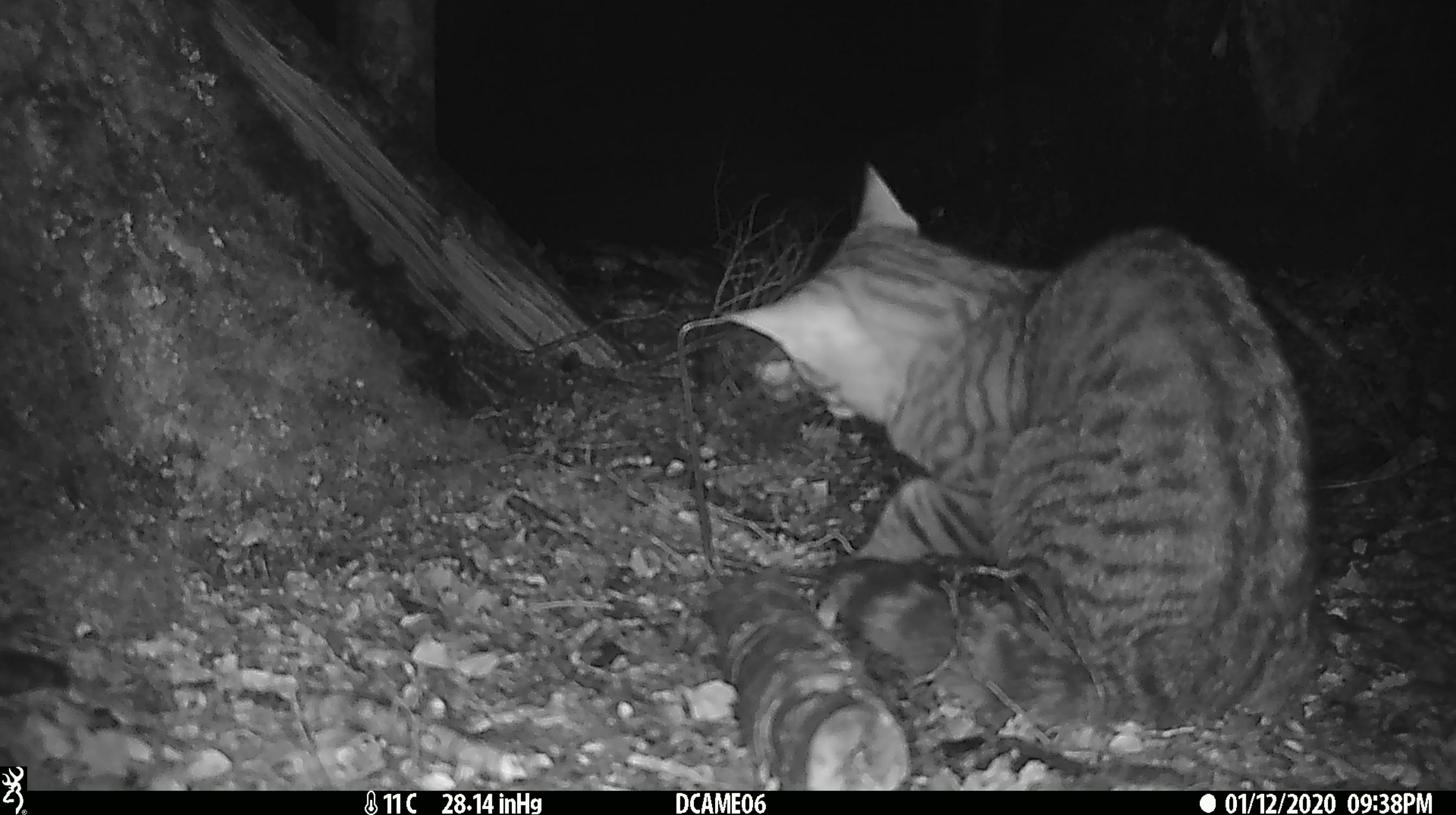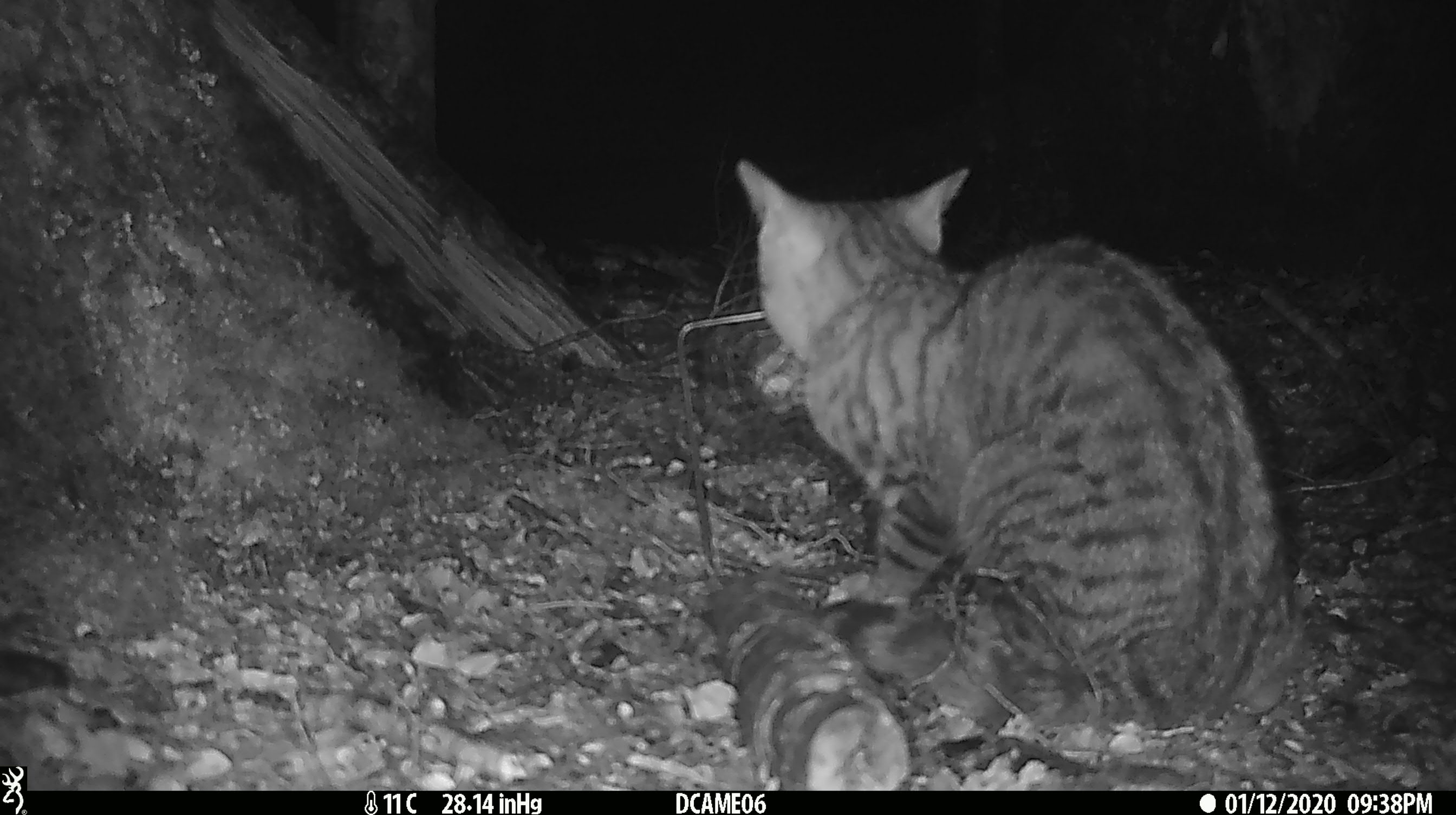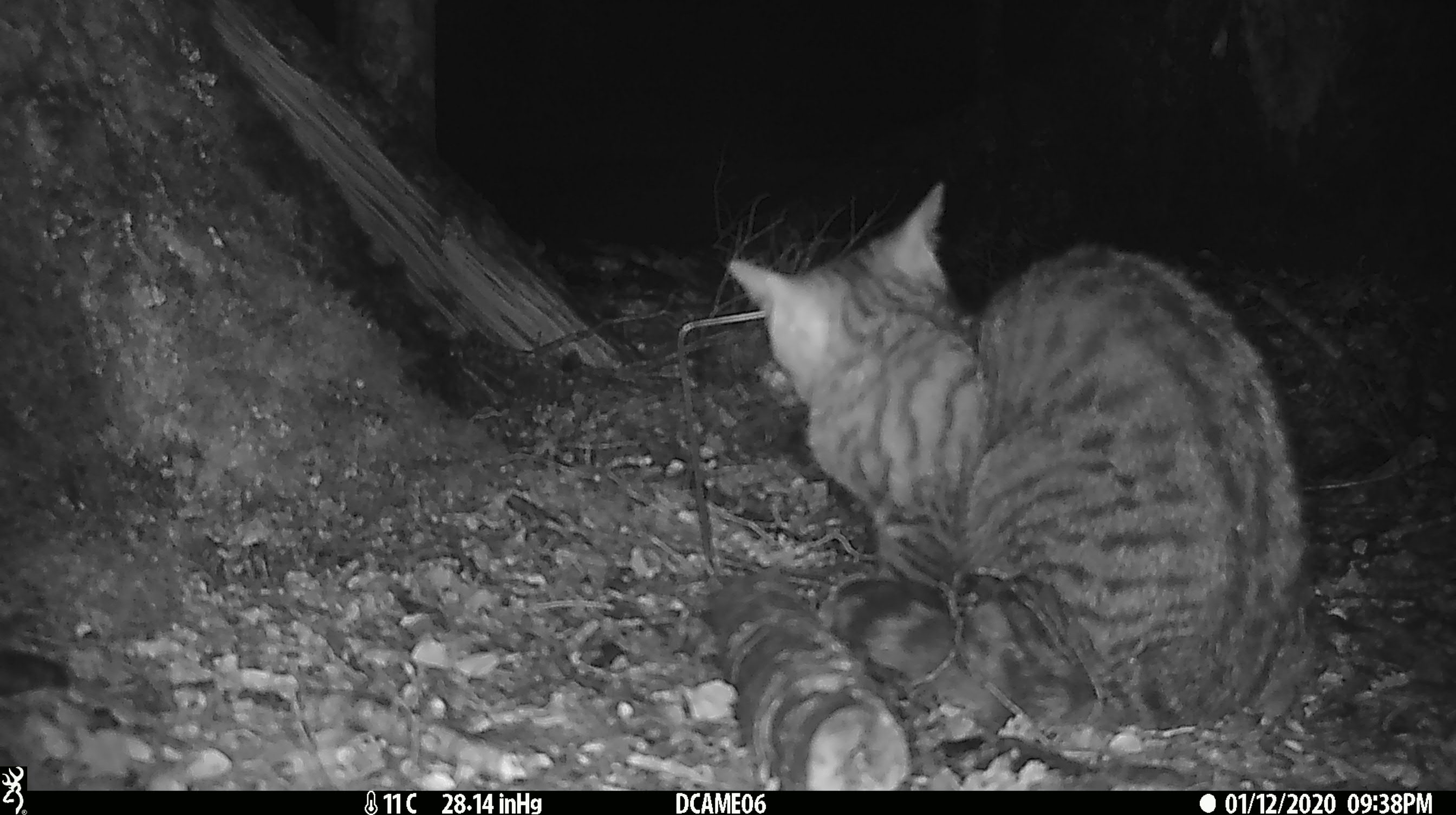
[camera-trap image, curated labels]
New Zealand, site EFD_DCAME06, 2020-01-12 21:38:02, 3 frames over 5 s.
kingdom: Animalia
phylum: Chordata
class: Mammalia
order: Carnivora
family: Felidae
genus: Felis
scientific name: Felis catus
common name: domestic cat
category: cat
Cat (domestic cat) (Felis catus).